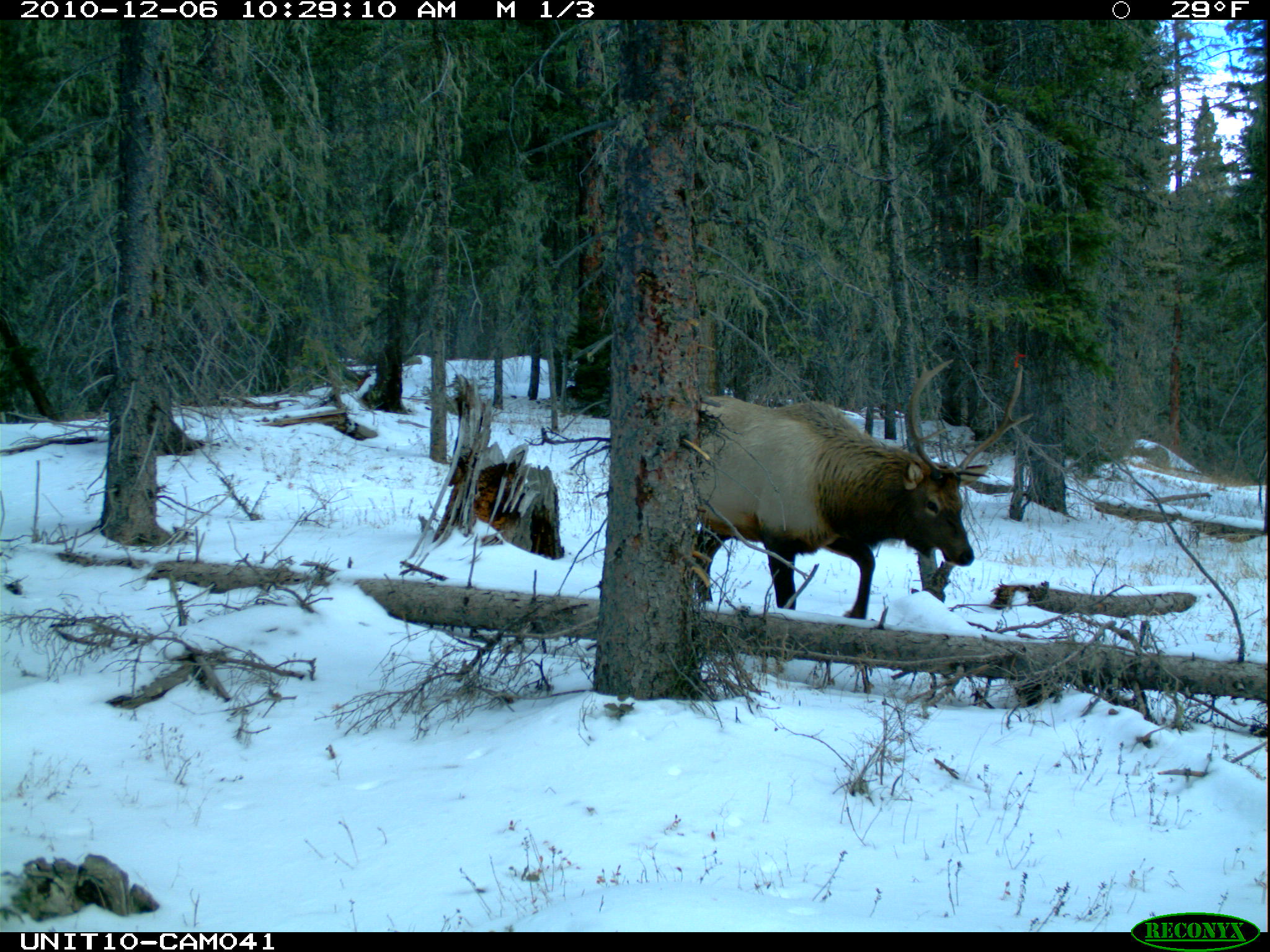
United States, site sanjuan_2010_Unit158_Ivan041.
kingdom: Animalia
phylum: Chordata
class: Mammalia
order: Artiodactyla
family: Cervidae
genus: Cervus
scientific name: Cervus elaphus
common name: red deer